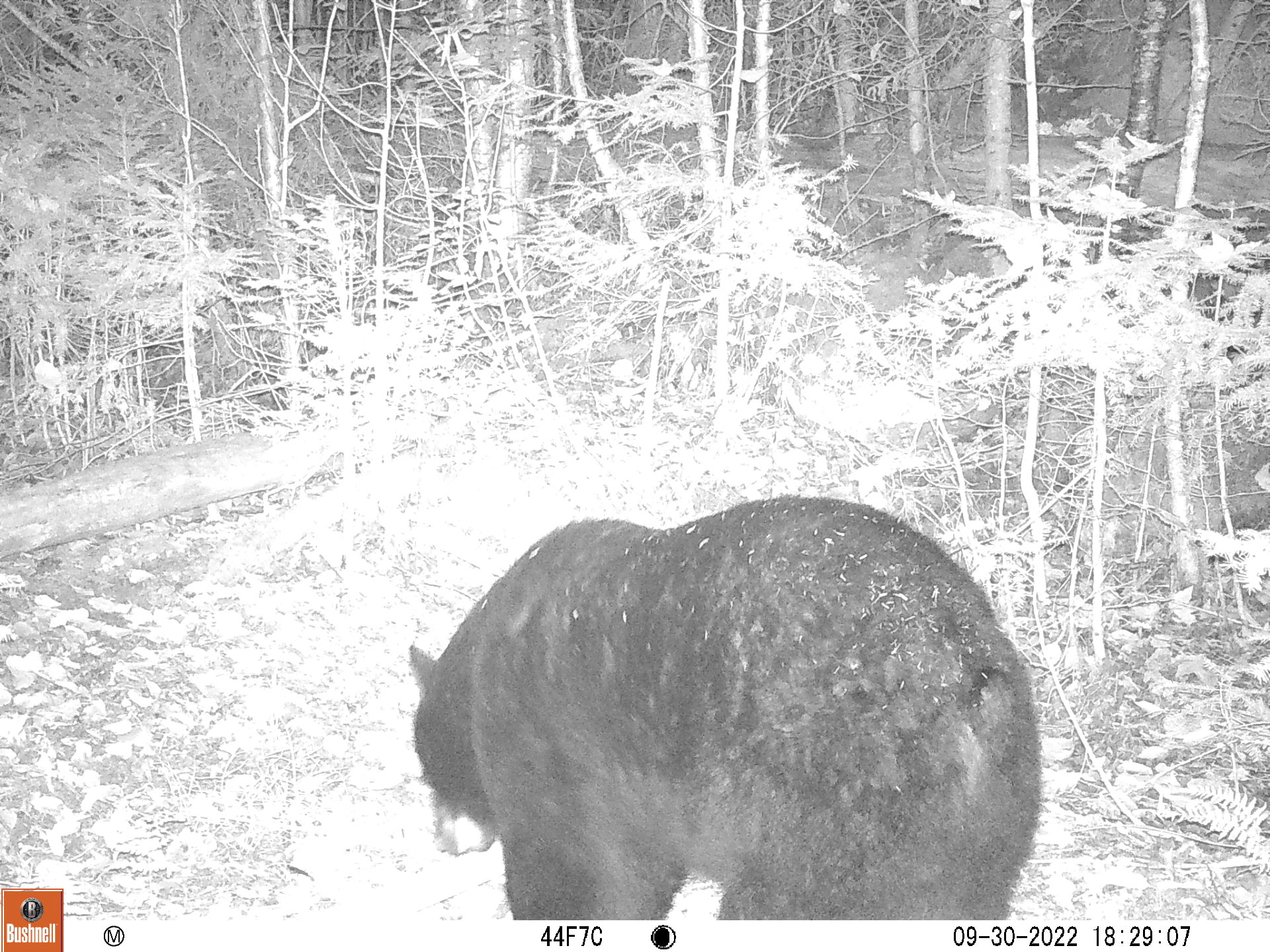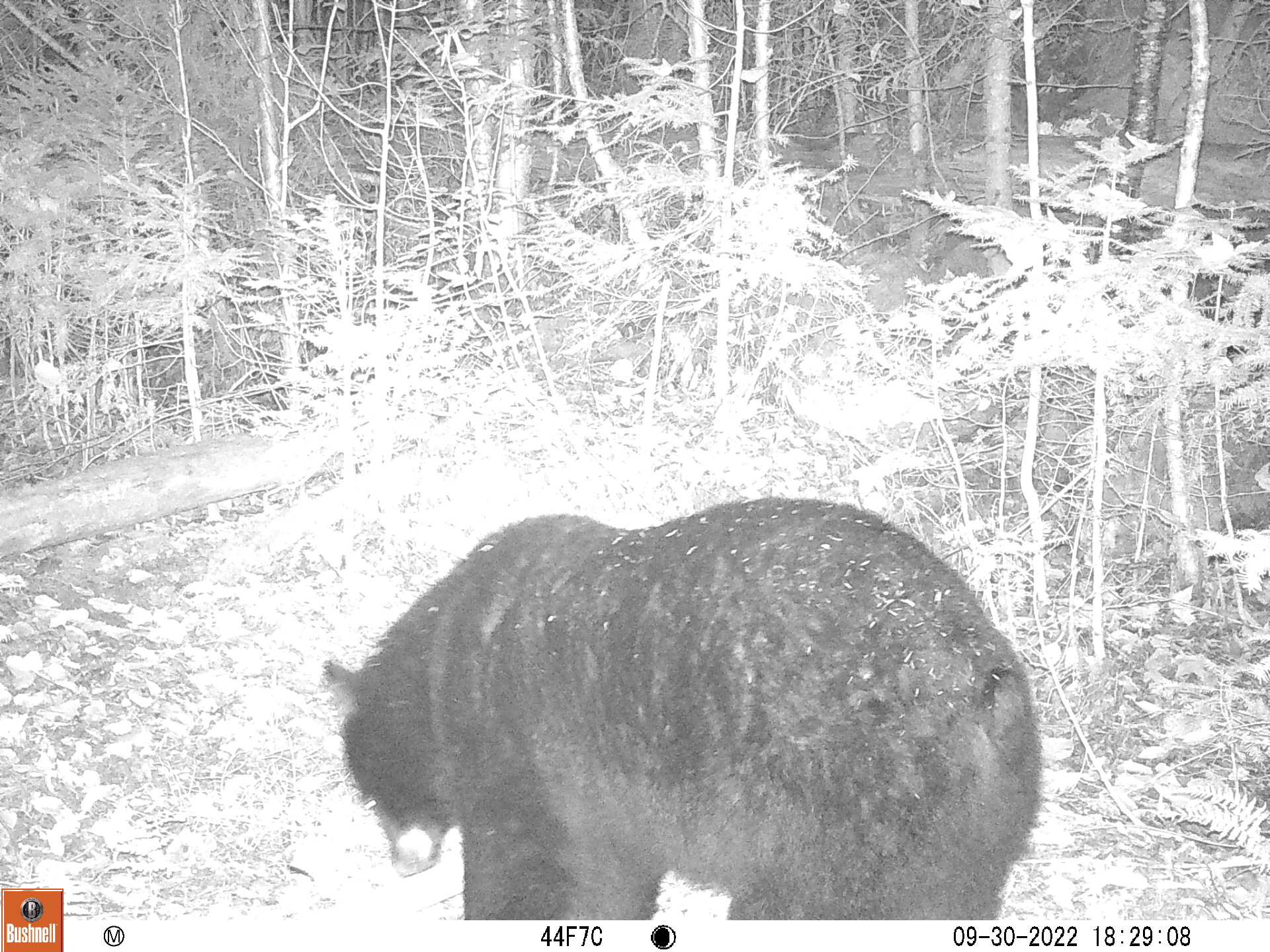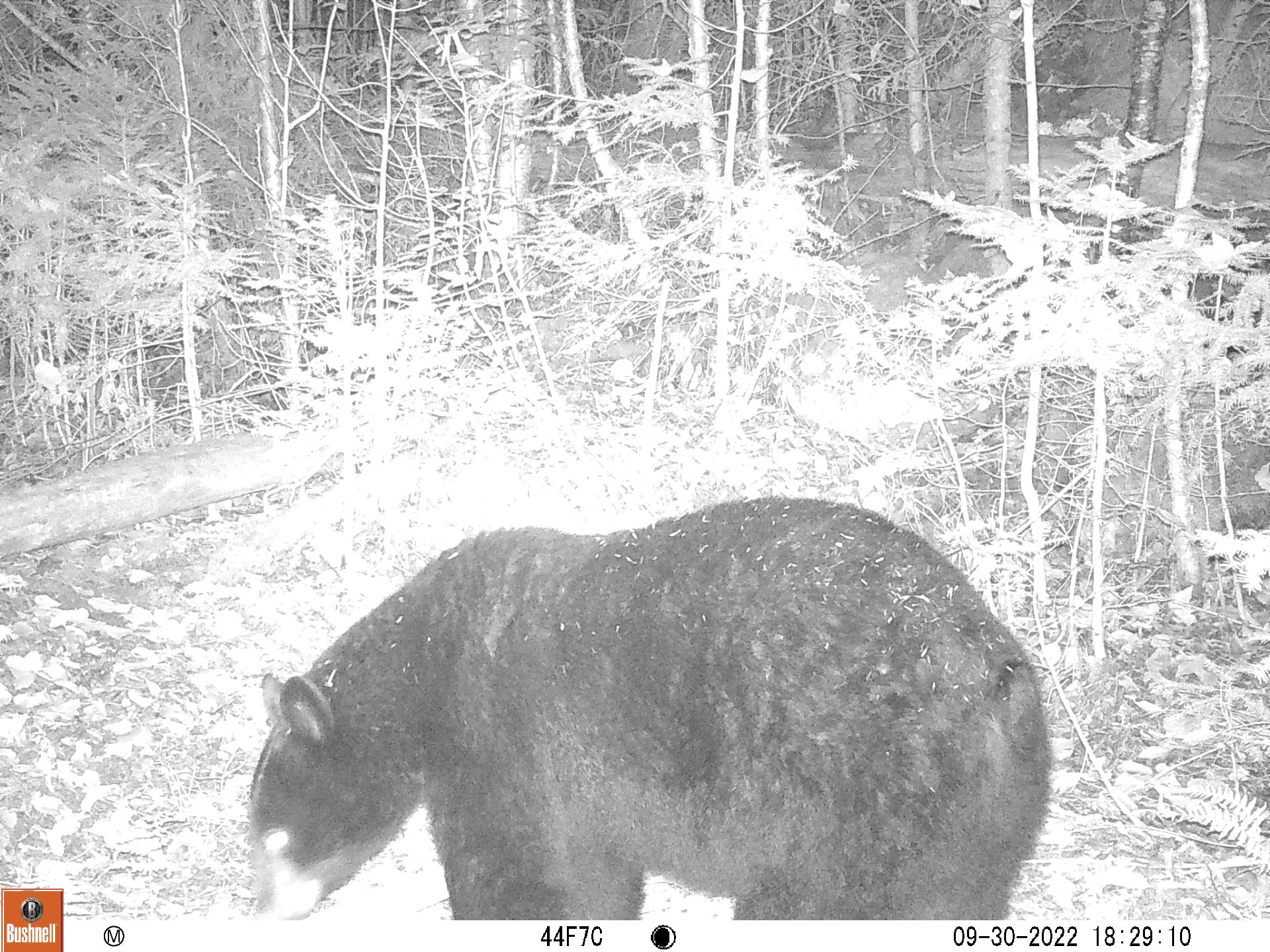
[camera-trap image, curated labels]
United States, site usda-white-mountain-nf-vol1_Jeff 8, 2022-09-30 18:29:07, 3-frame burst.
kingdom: Animalia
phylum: Chordata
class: Mammalia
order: Carnivora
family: Ursidae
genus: Ursus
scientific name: Ursus americanus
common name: black bear